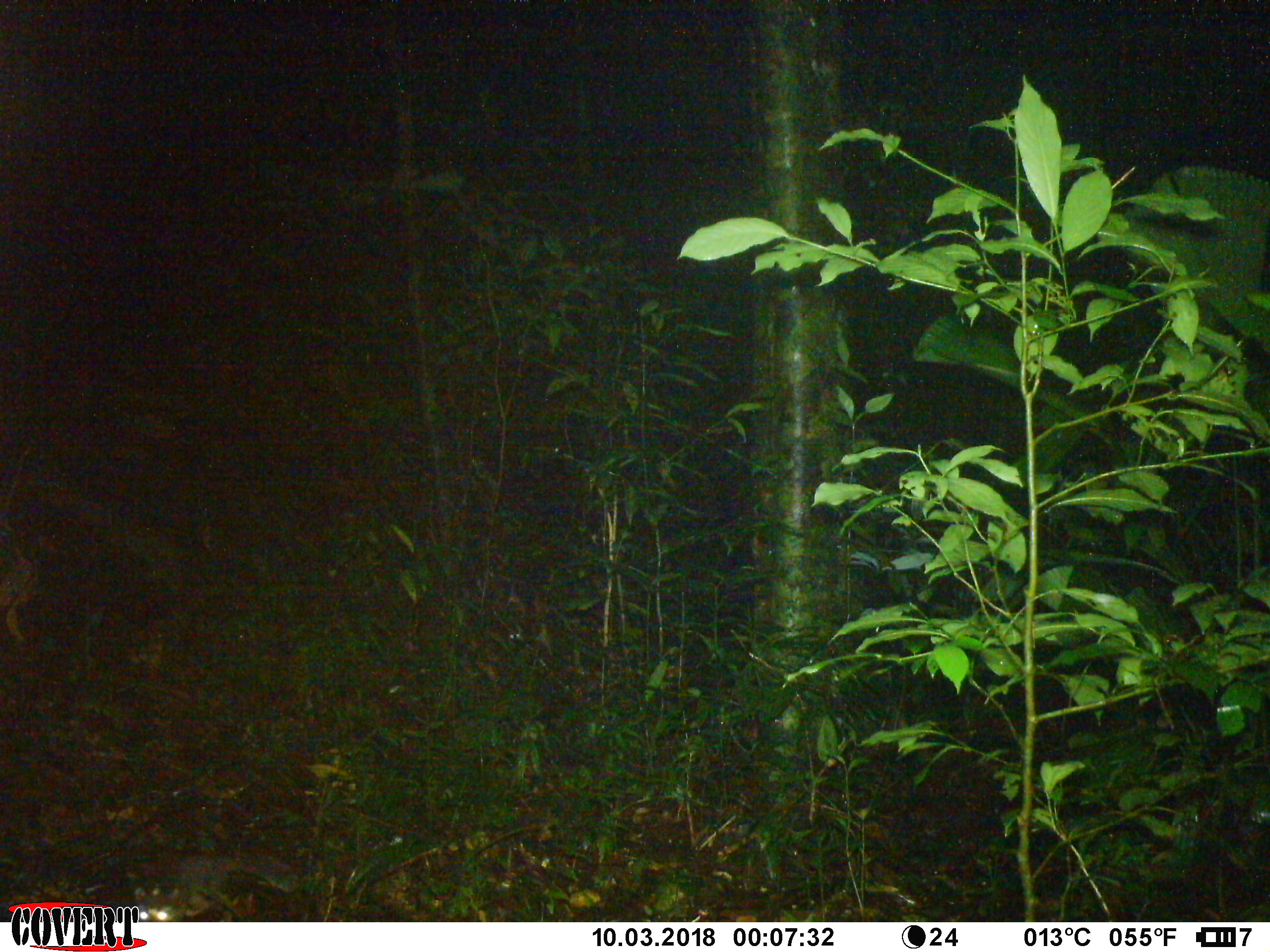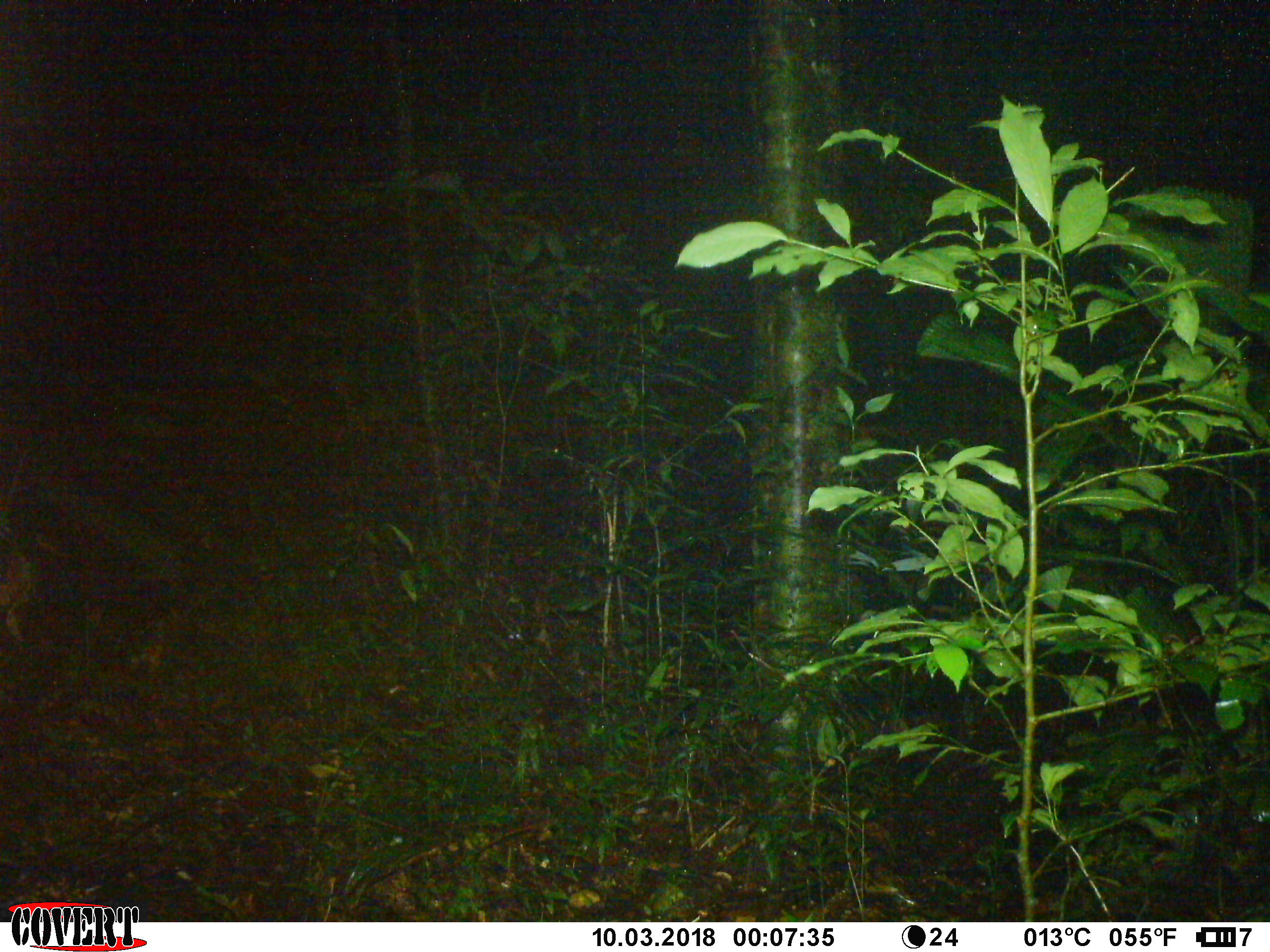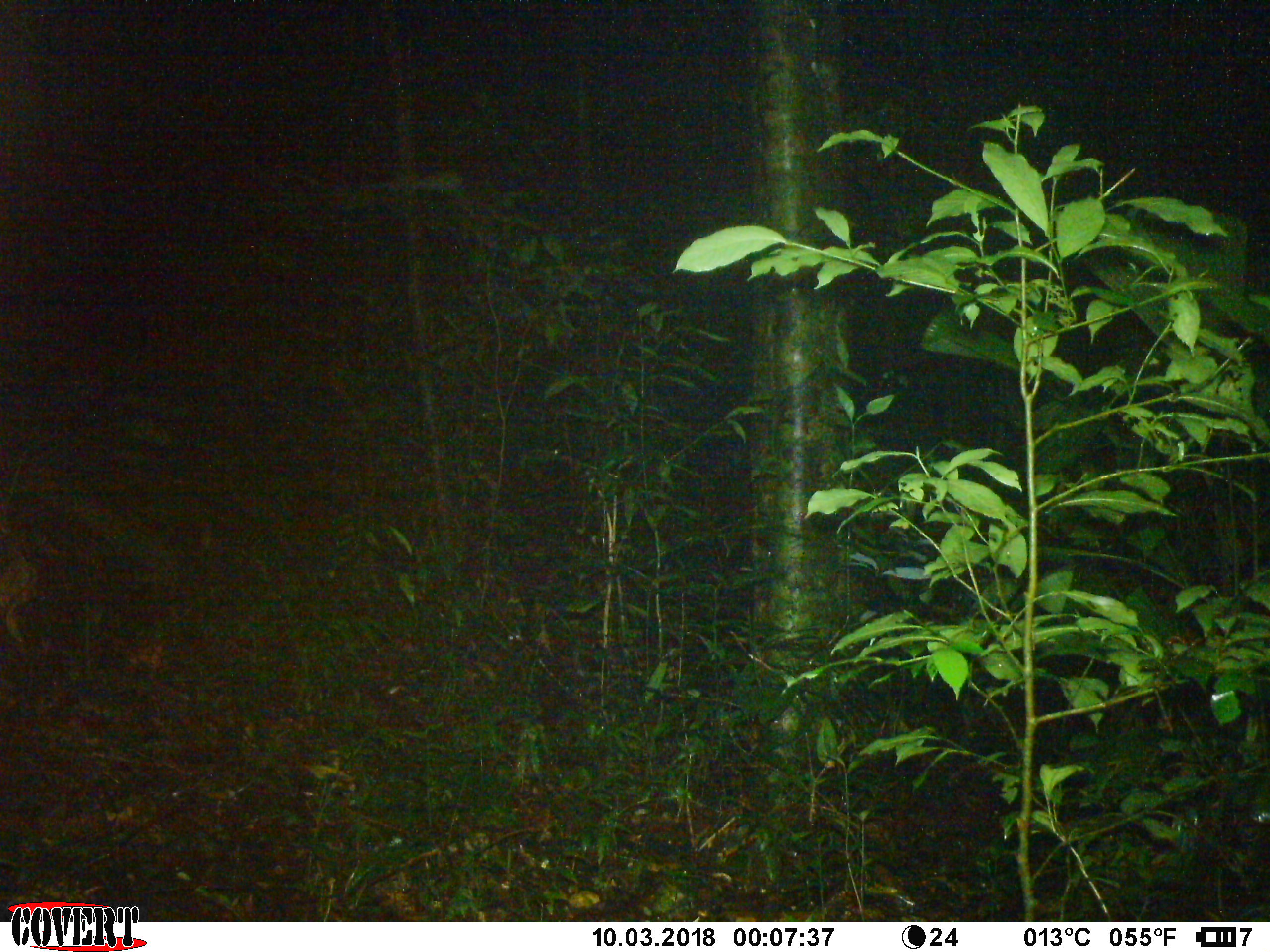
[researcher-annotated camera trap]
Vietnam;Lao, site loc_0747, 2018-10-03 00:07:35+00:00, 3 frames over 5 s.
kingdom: Animalia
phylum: Chordata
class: Mammalia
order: Carnivora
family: Mustelidae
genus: Melogale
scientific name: Melogale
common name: ferret badger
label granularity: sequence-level